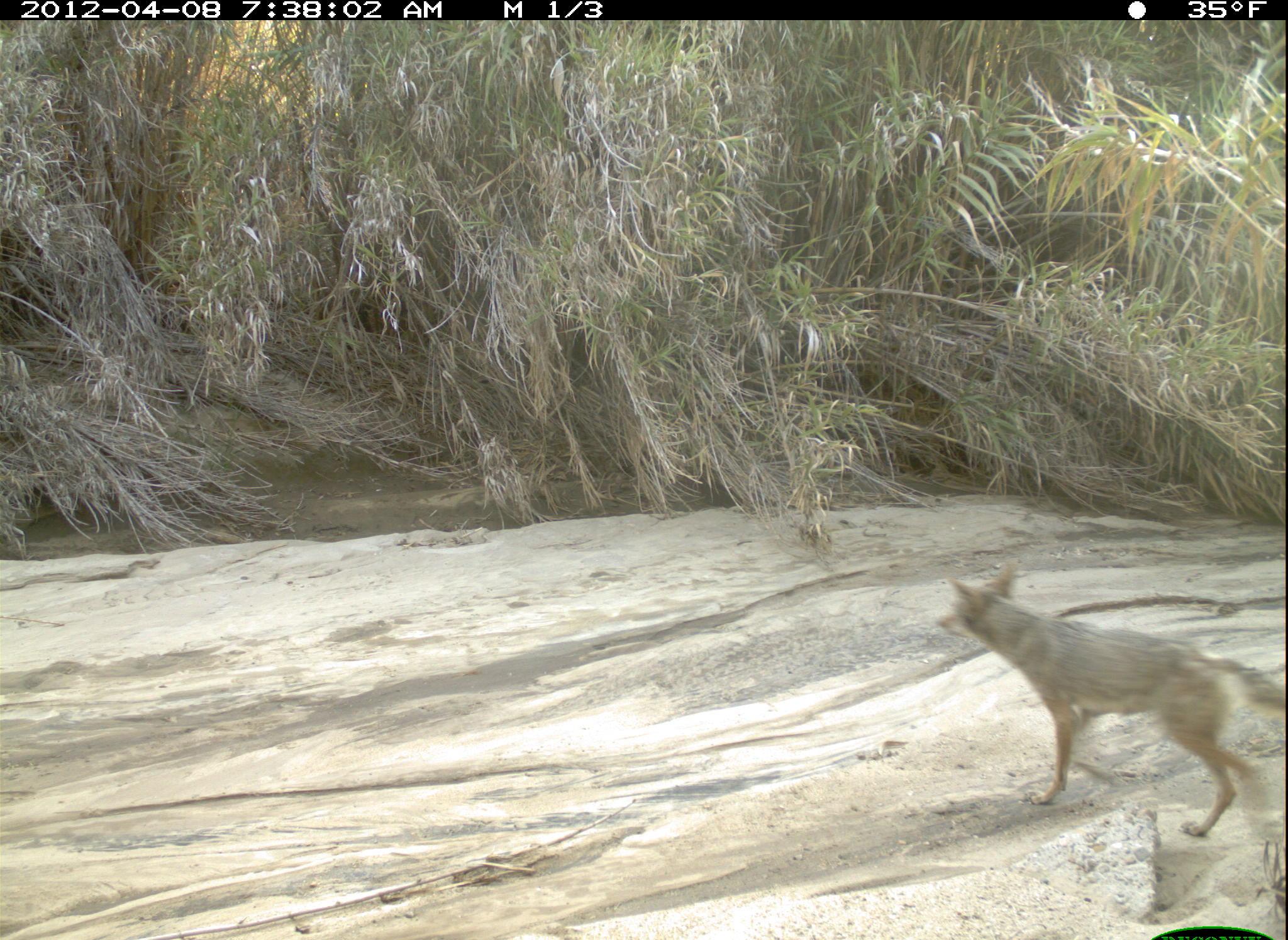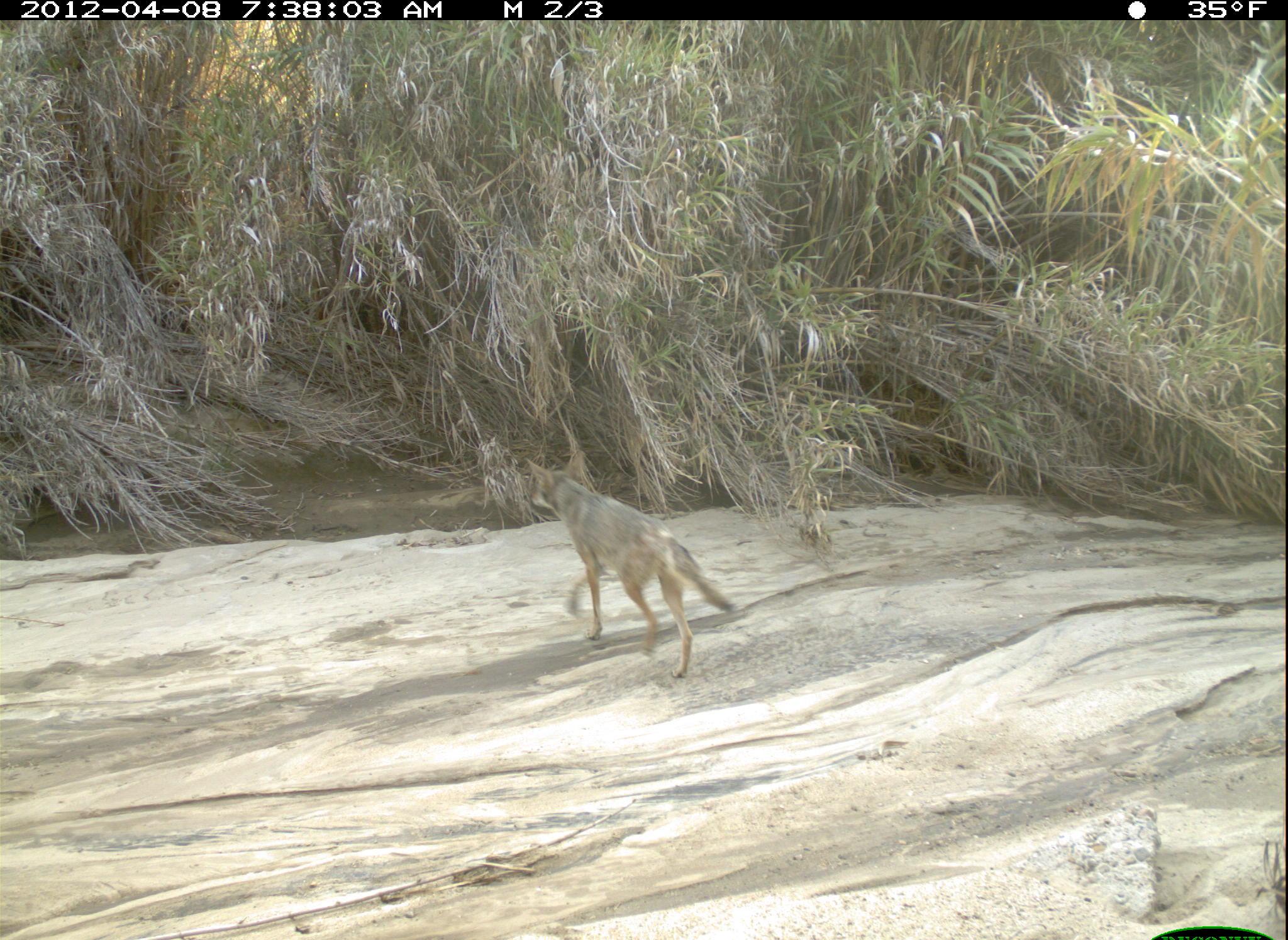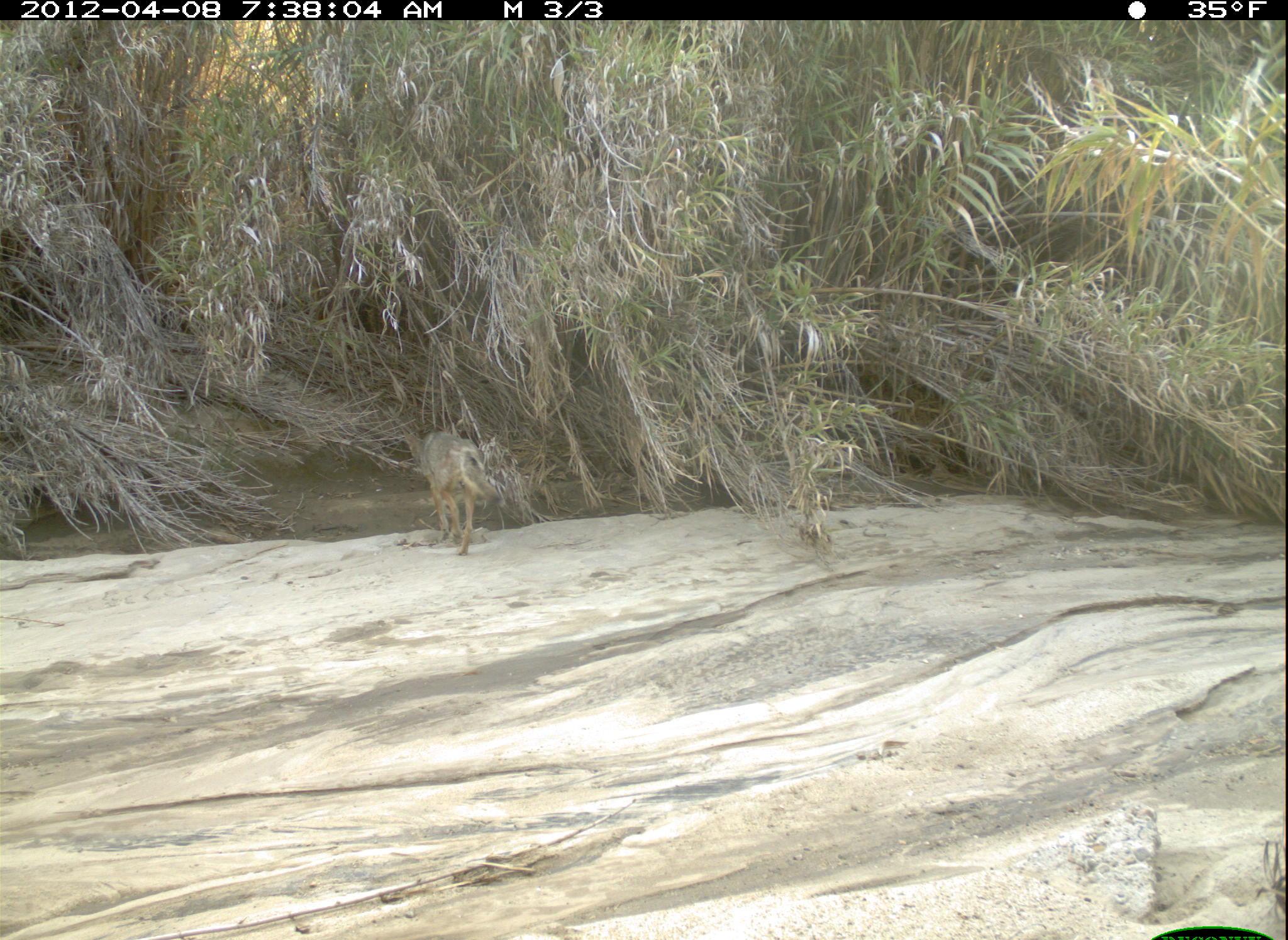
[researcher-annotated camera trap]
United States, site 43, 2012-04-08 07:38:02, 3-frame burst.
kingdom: Animalia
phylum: Chordata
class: Mammalia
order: Carnivora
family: Canidae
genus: Canis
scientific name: Canis latrans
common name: coyote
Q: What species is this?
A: Coyote (Canis latrans).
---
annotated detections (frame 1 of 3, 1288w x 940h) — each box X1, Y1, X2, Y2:
coyote: 935, 561, 1286, 847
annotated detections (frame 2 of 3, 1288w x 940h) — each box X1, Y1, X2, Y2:
coyote: 515, 433, 749, 688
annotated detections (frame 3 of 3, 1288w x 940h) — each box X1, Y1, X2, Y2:
coyote: 391, 409, 514, 565